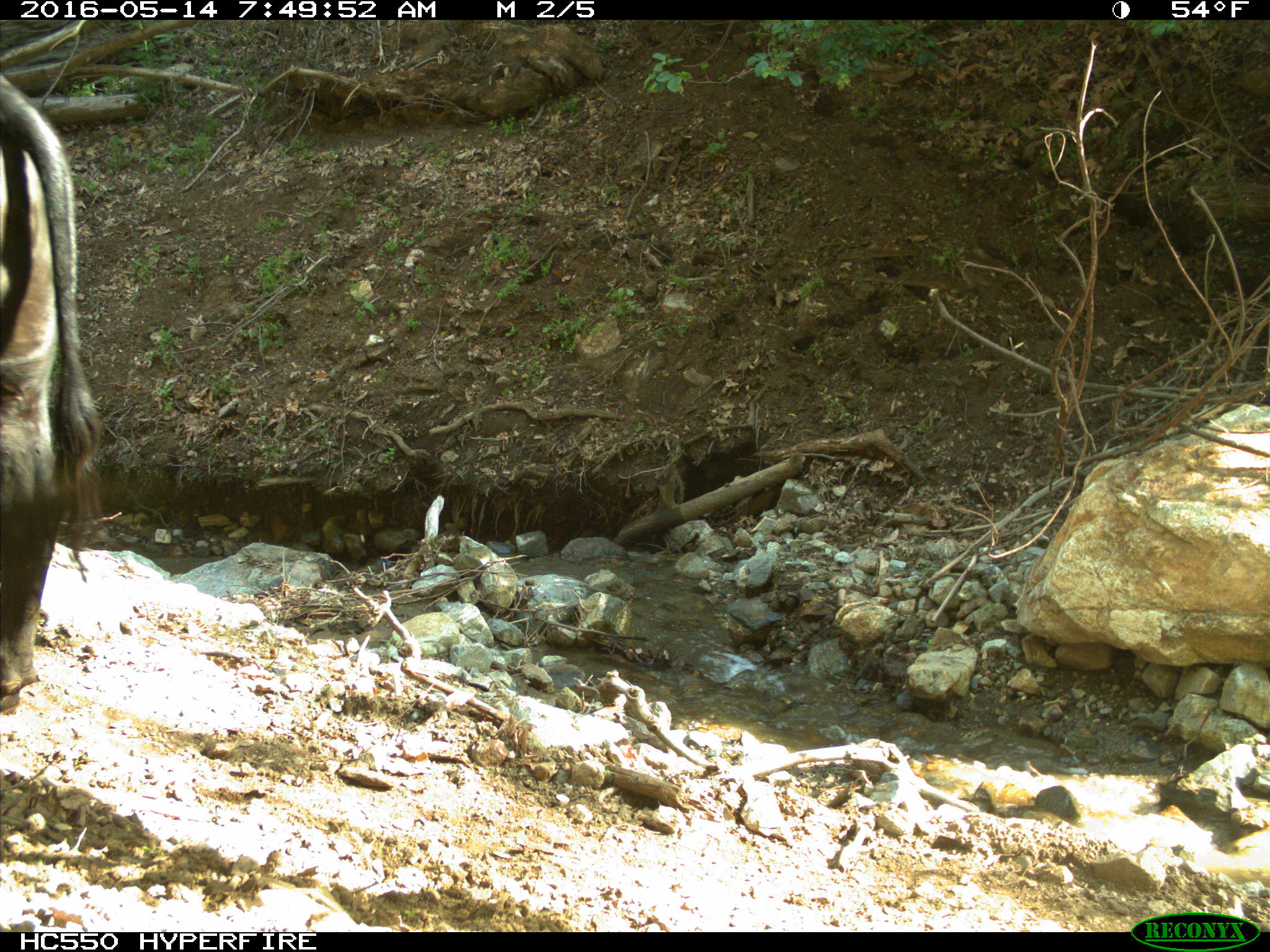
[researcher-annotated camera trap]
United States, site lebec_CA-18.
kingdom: Animalia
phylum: Chordata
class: Mammalia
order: Artiodactyla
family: Bovidae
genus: Bos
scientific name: Bos taurus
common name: domestic cow